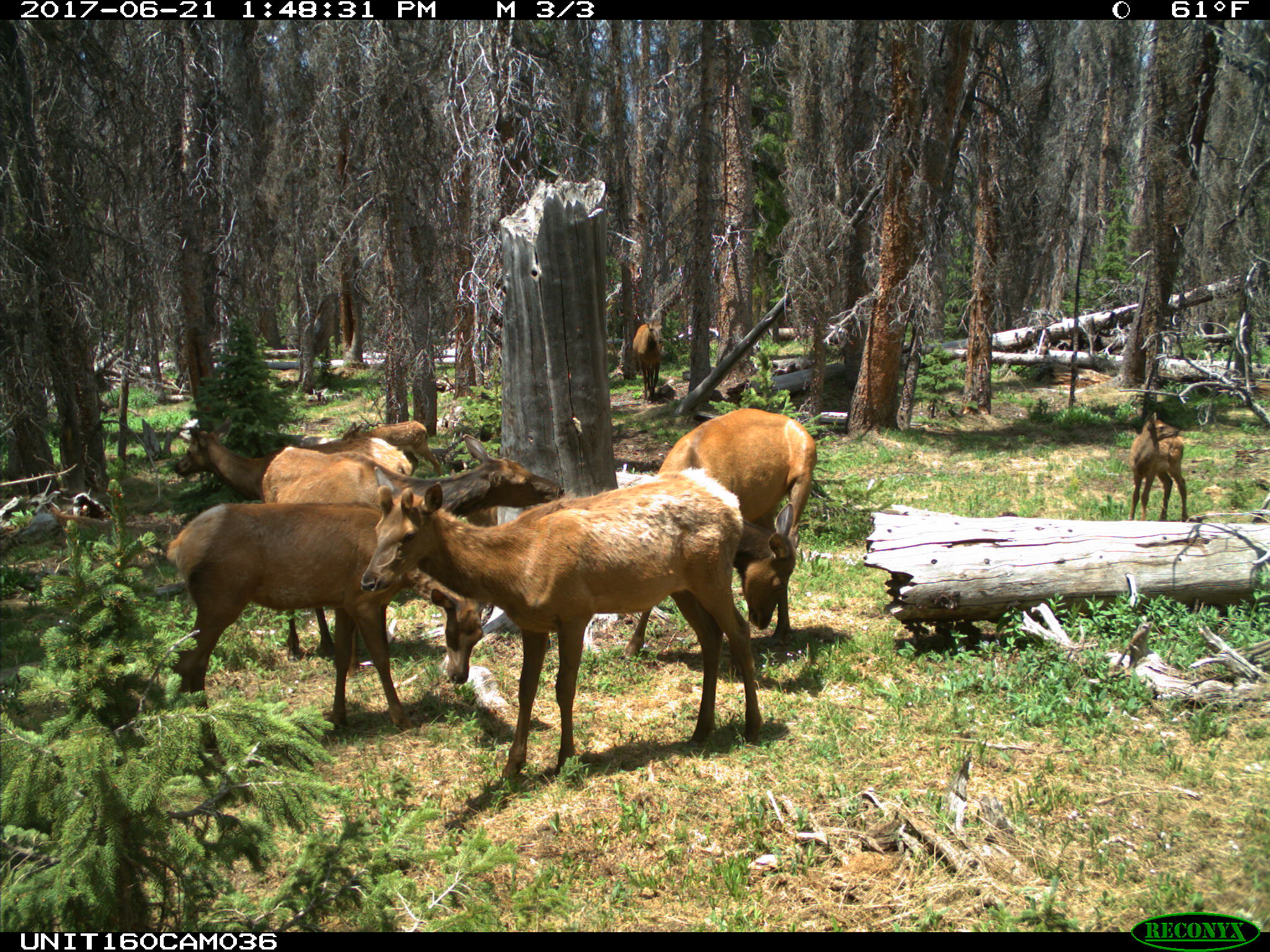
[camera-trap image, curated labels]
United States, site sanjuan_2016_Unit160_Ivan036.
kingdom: Animalia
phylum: Chordata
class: Mammalia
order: Artiodactyla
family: Cervidae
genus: Cervus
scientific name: Cervus elaphus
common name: red deer